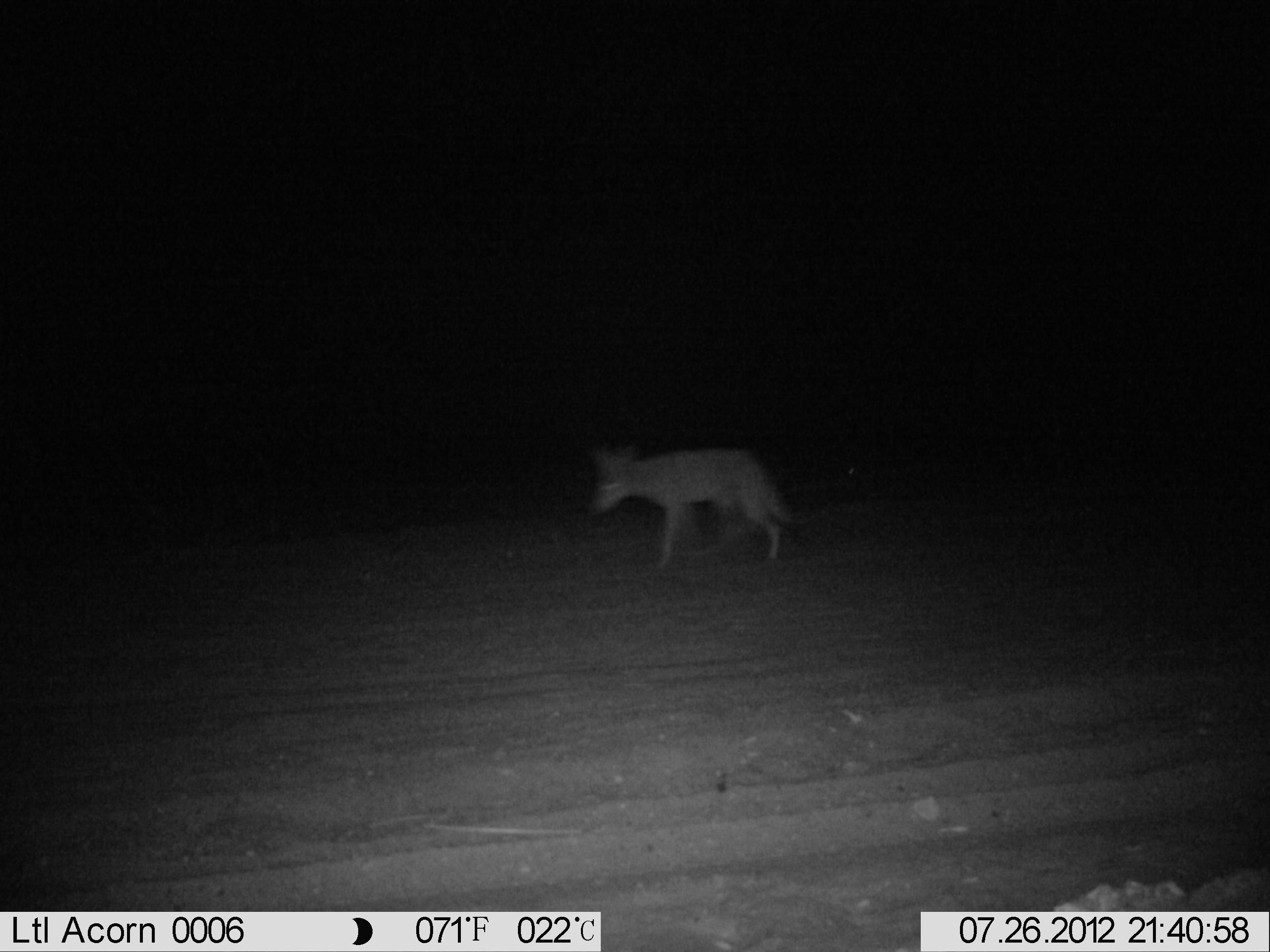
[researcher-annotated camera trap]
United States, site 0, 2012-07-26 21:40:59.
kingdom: Animalia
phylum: Chordata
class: Mammalia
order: Carnivora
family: Canidae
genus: Canis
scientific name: Canis latrans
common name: coyote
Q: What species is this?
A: Coyote (Canis latrans).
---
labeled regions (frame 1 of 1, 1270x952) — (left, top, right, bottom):
coyote: (578, 435, 805, 576)